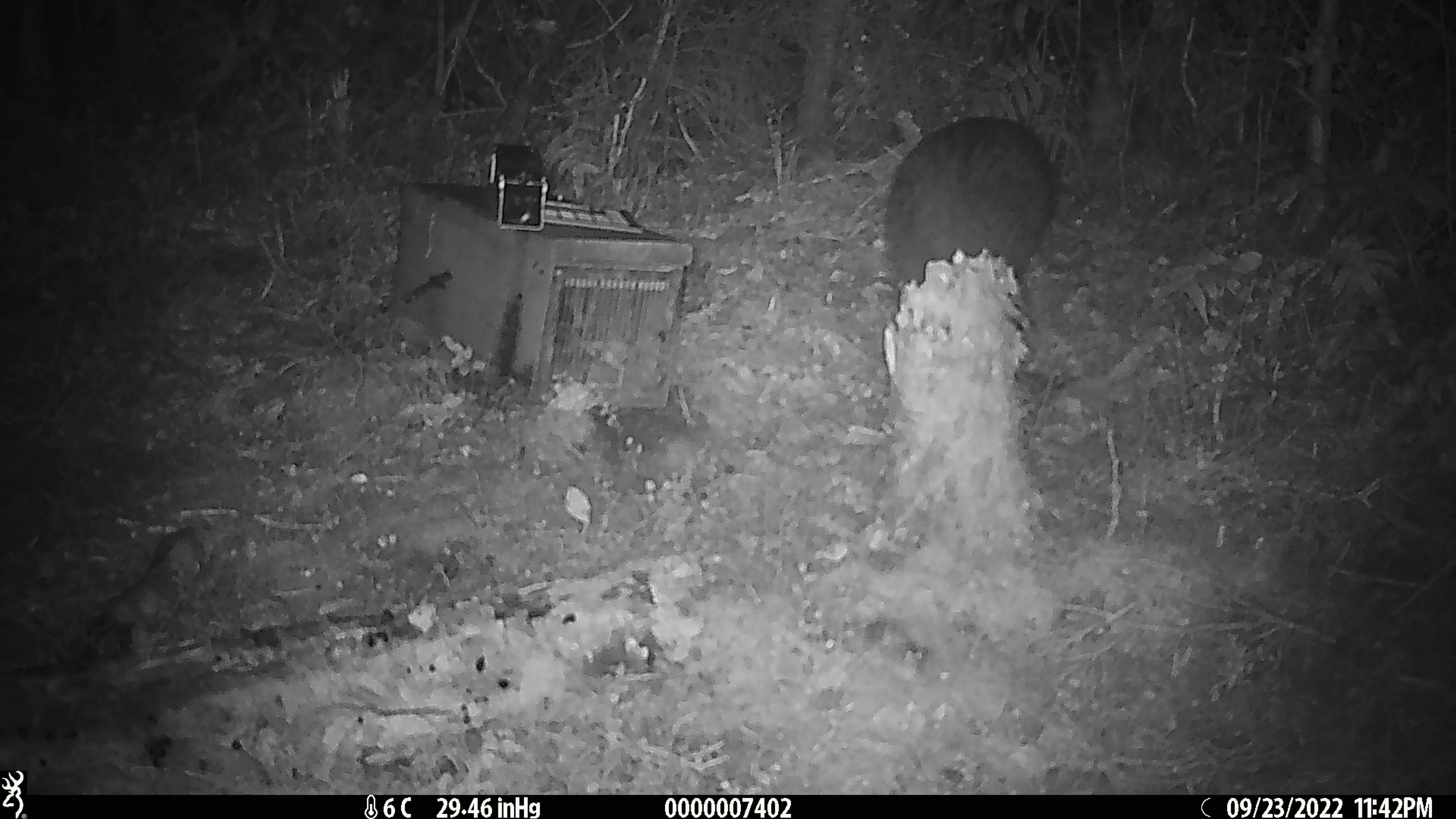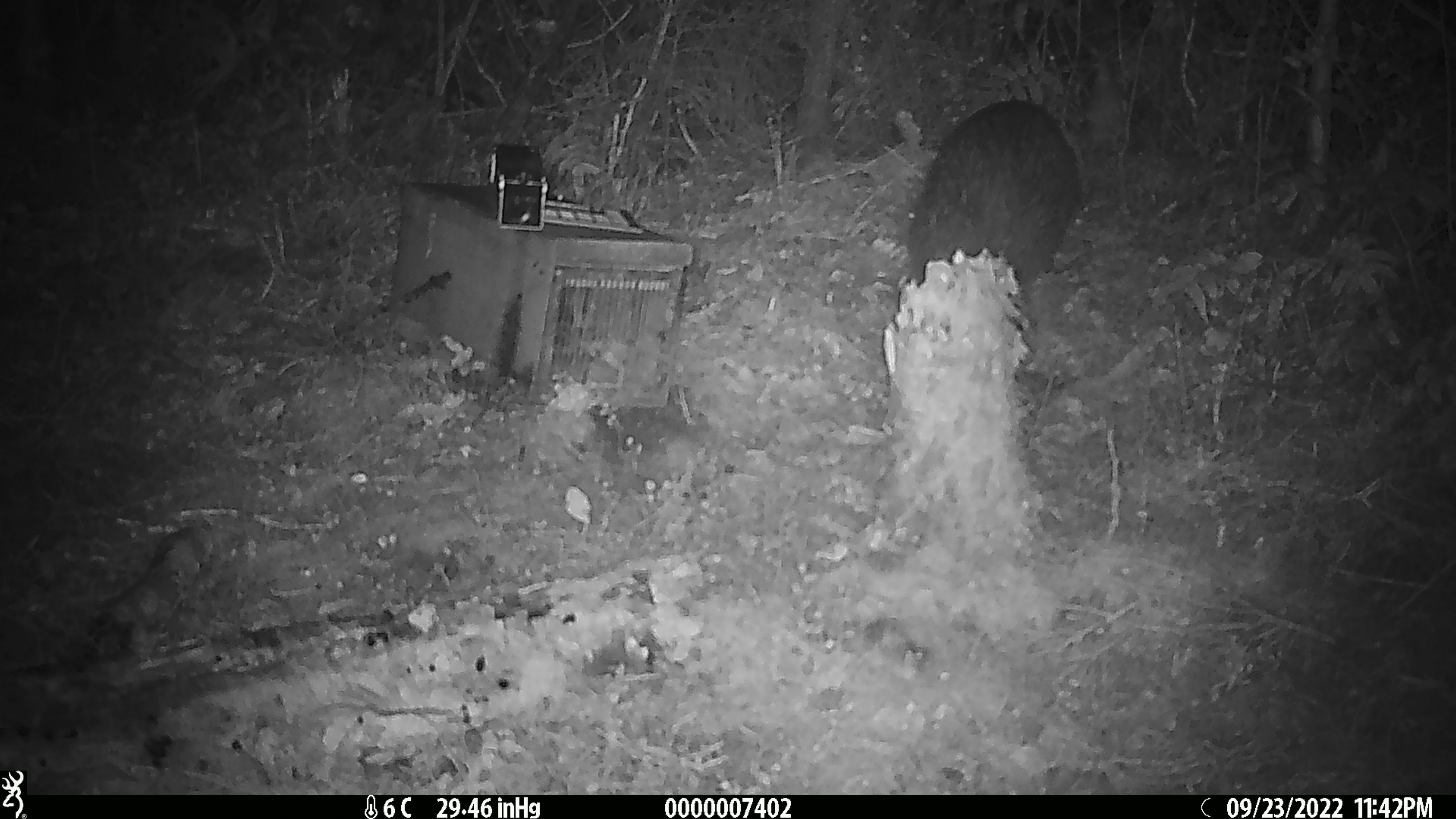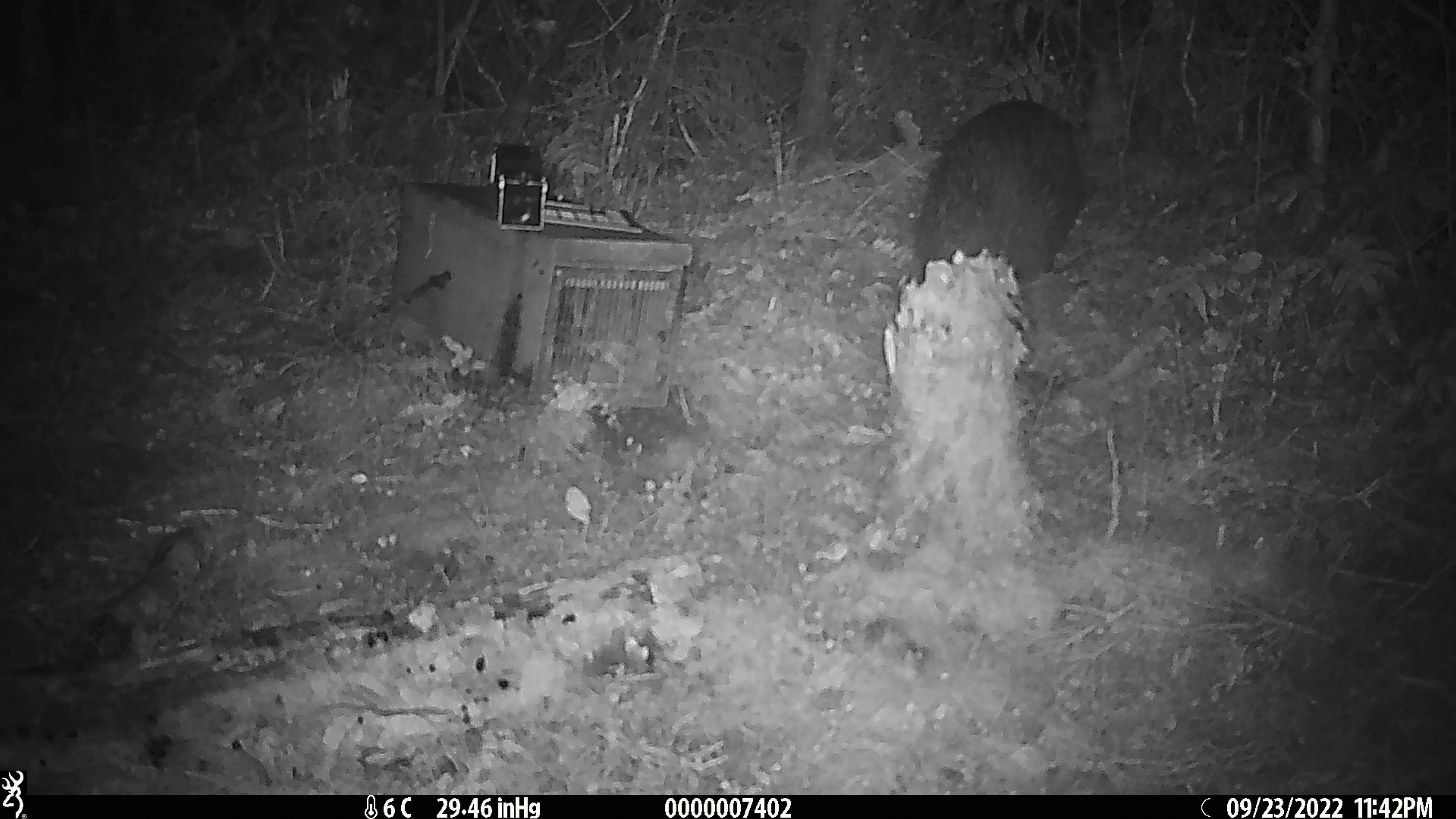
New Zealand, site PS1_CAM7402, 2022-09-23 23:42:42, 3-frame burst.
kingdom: Animalia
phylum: Chordata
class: Aves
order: Apterygiformes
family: Apterygidae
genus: Apteryx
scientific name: Apteryx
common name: kiwi